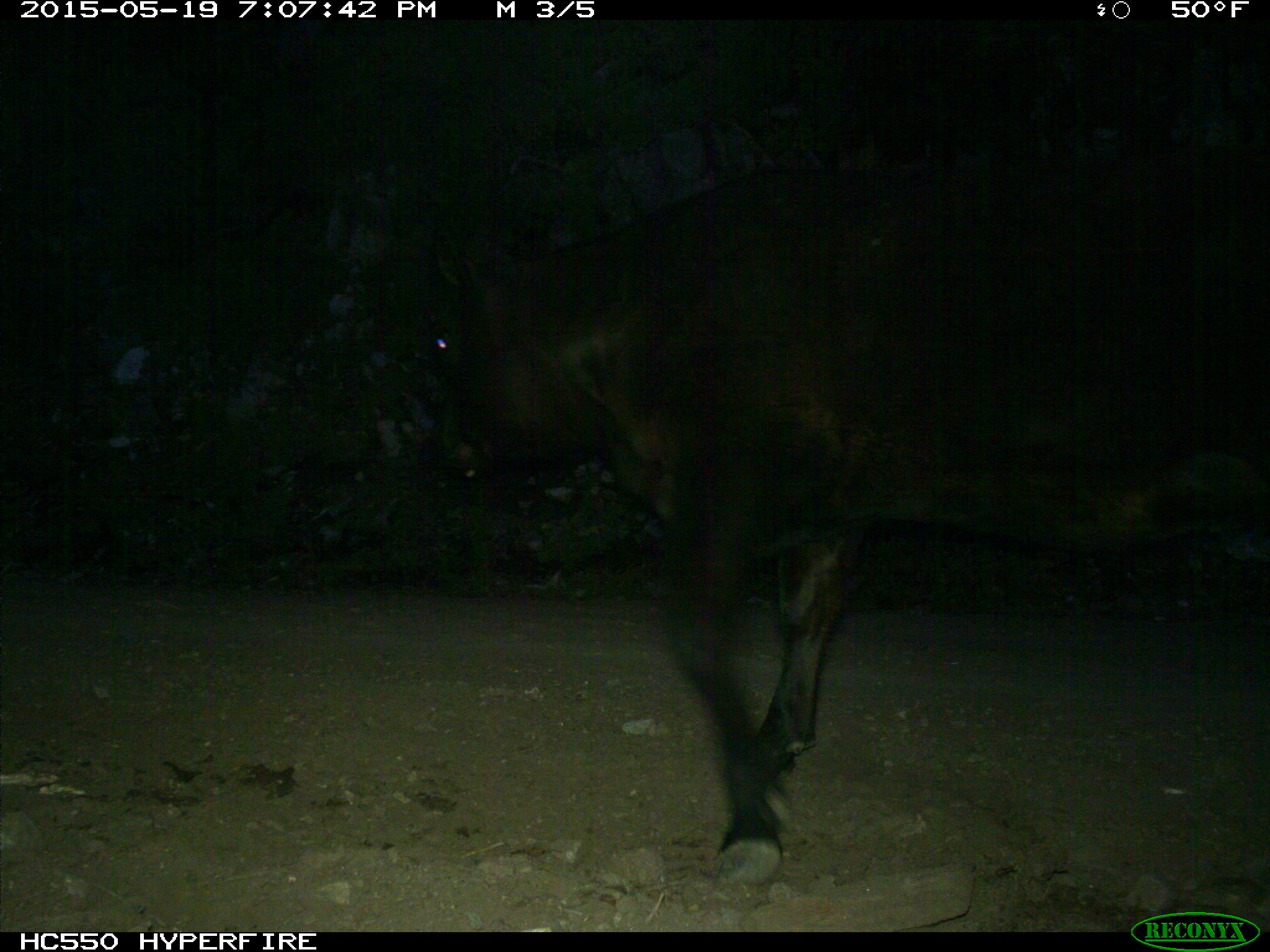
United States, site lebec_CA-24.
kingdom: Animalia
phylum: Chordata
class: Mammalia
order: Artiodactyla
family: Bovidae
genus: Bos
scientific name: Bos taurus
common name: domestic cow